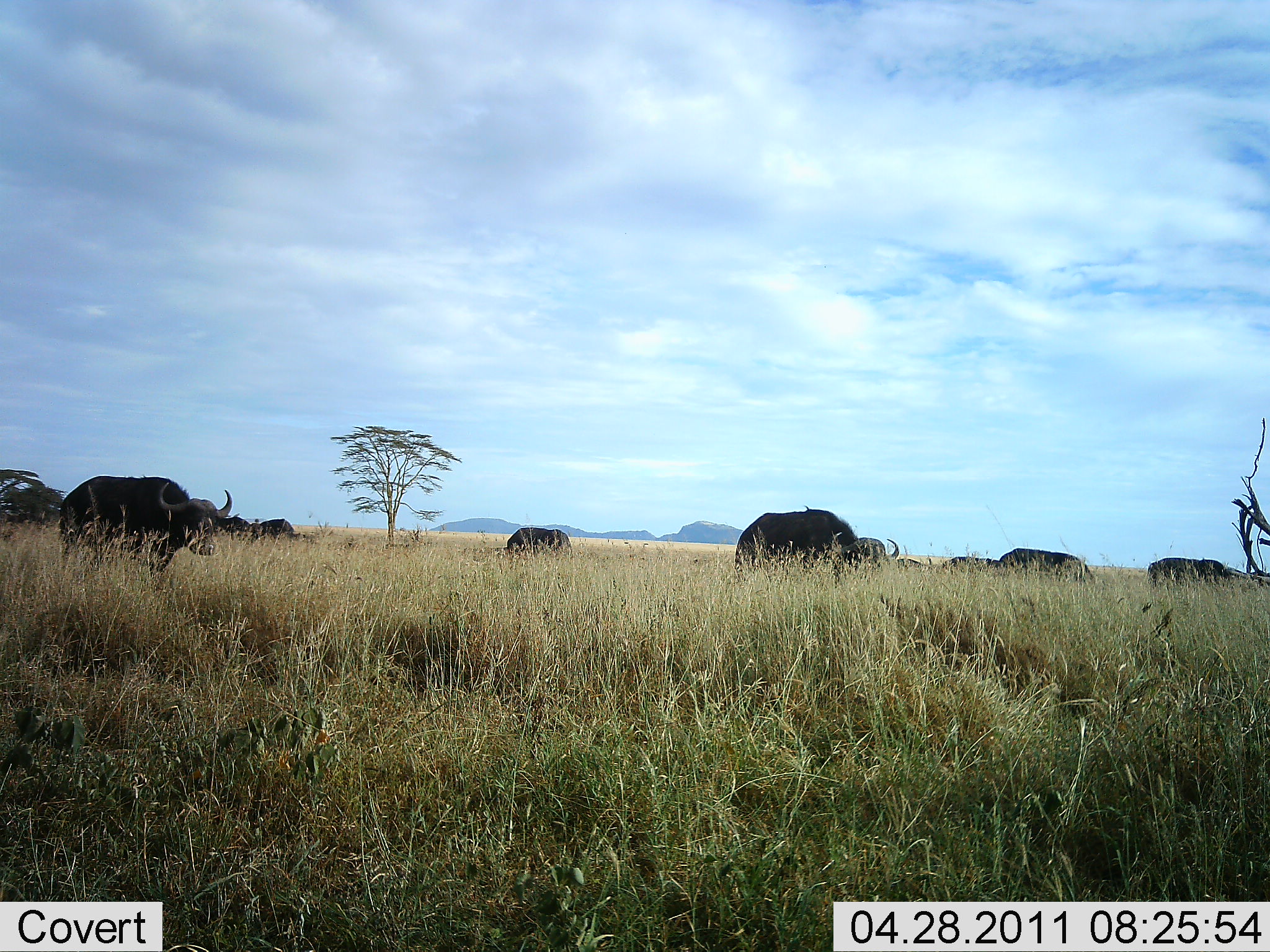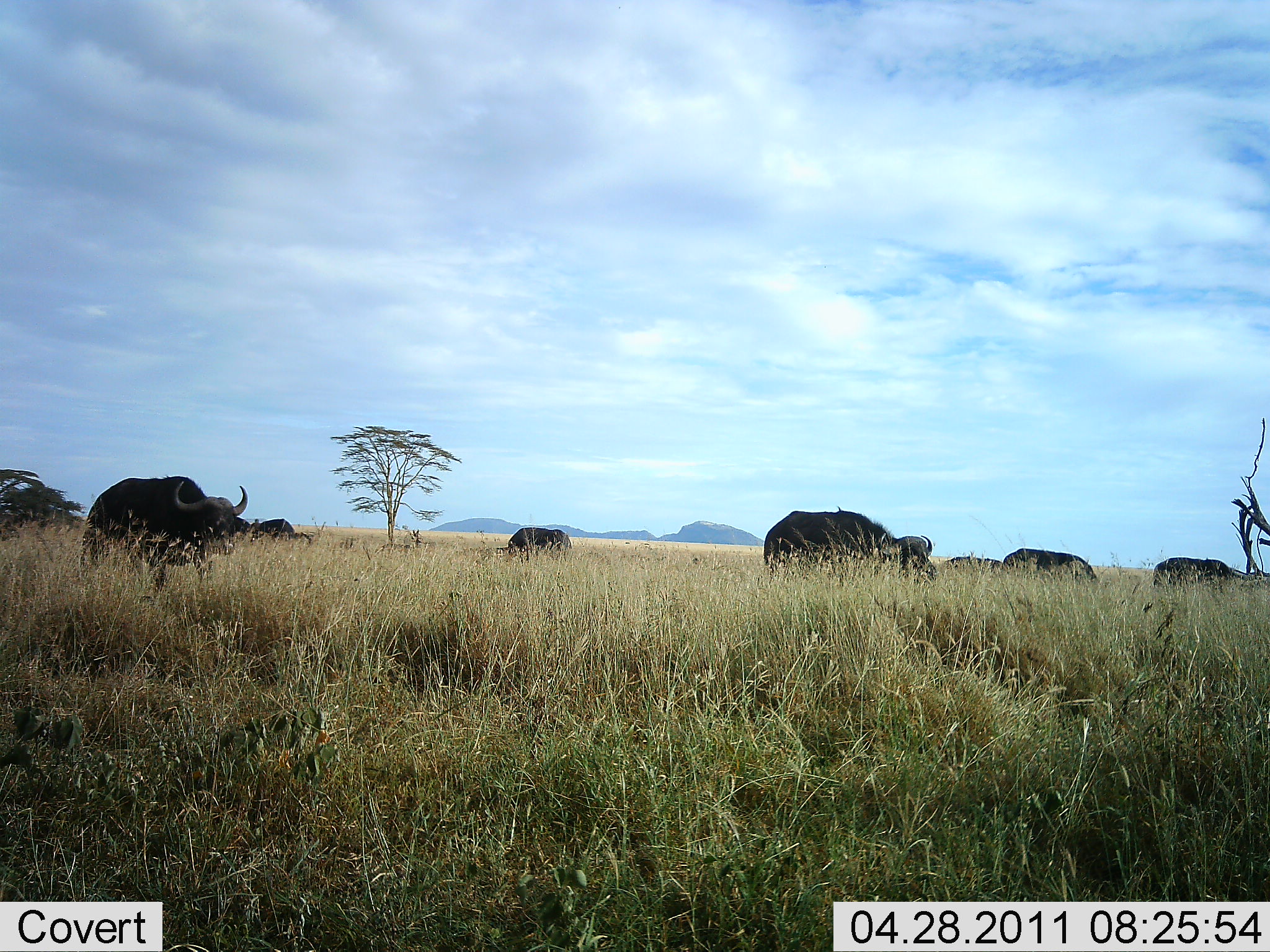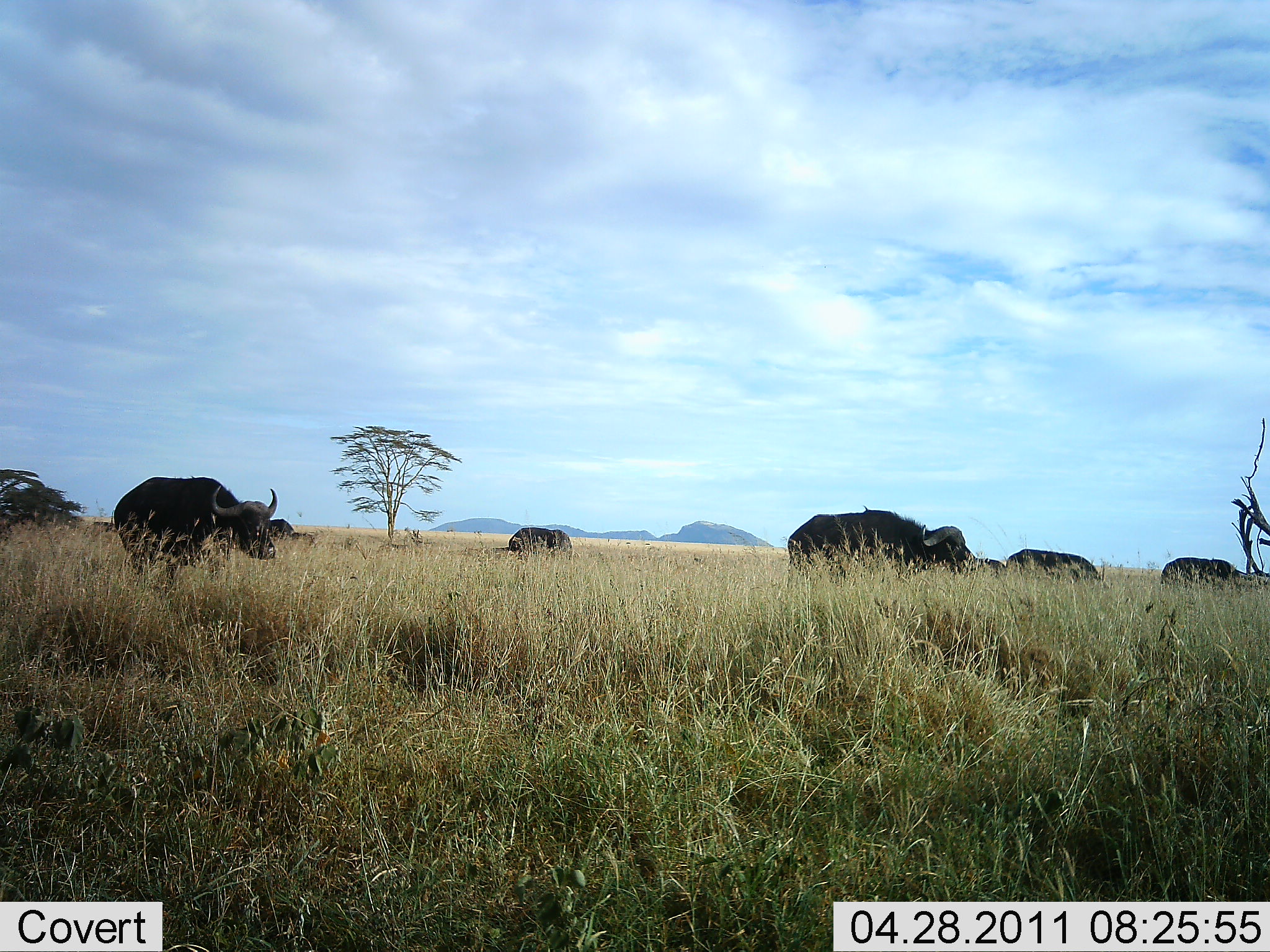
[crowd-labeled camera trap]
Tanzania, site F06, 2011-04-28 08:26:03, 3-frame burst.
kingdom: Animalia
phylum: Chordata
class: Mammalia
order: Artiodactyla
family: Bovidae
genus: Syncerus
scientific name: Syncerus caffer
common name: cape buffalo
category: buffalo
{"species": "buffalo (cape buffalo) (Syncerus caffer)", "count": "9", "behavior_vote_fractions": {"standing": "18%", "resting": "0%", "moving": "82%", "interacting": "0%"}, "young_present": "0%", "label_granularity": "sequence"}